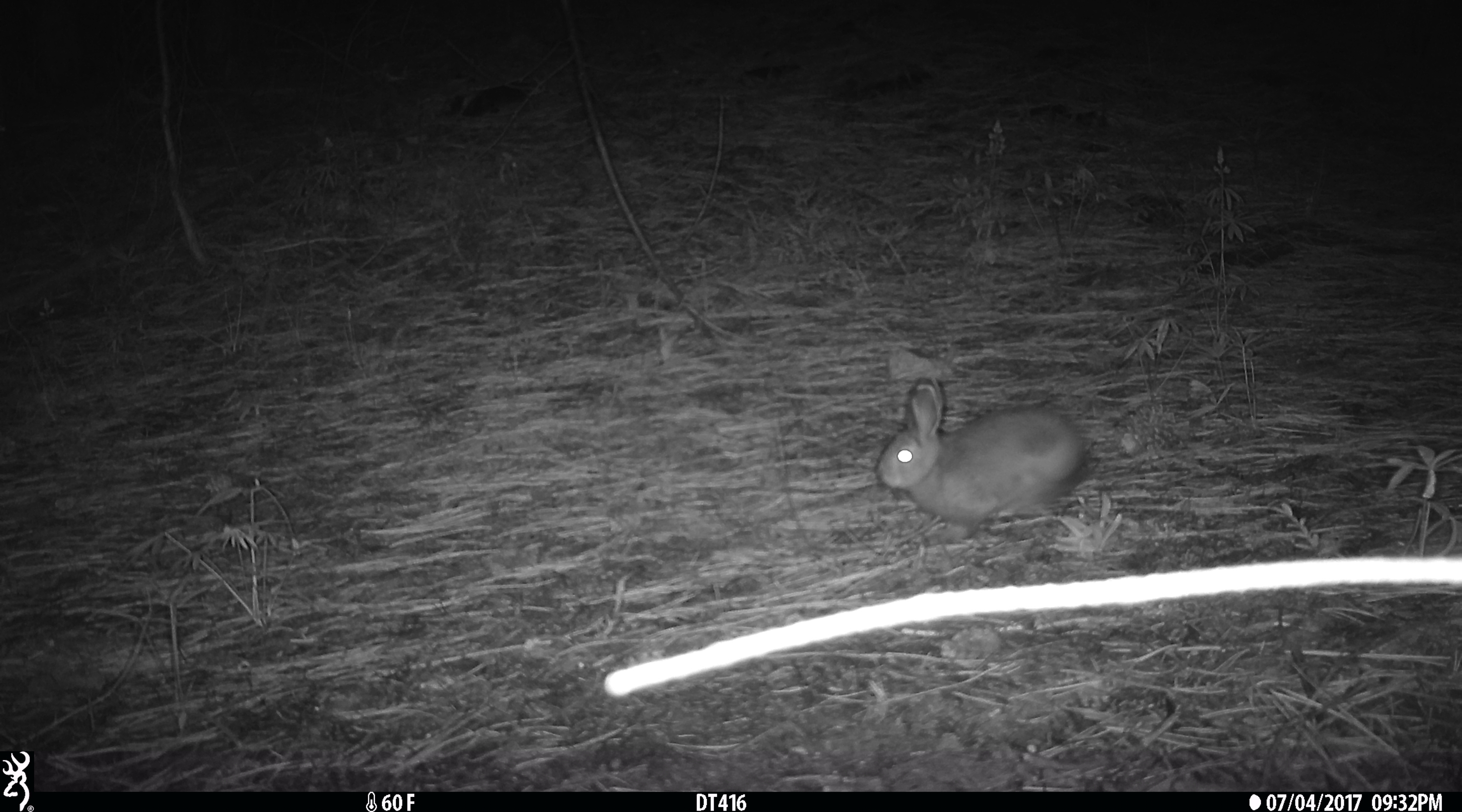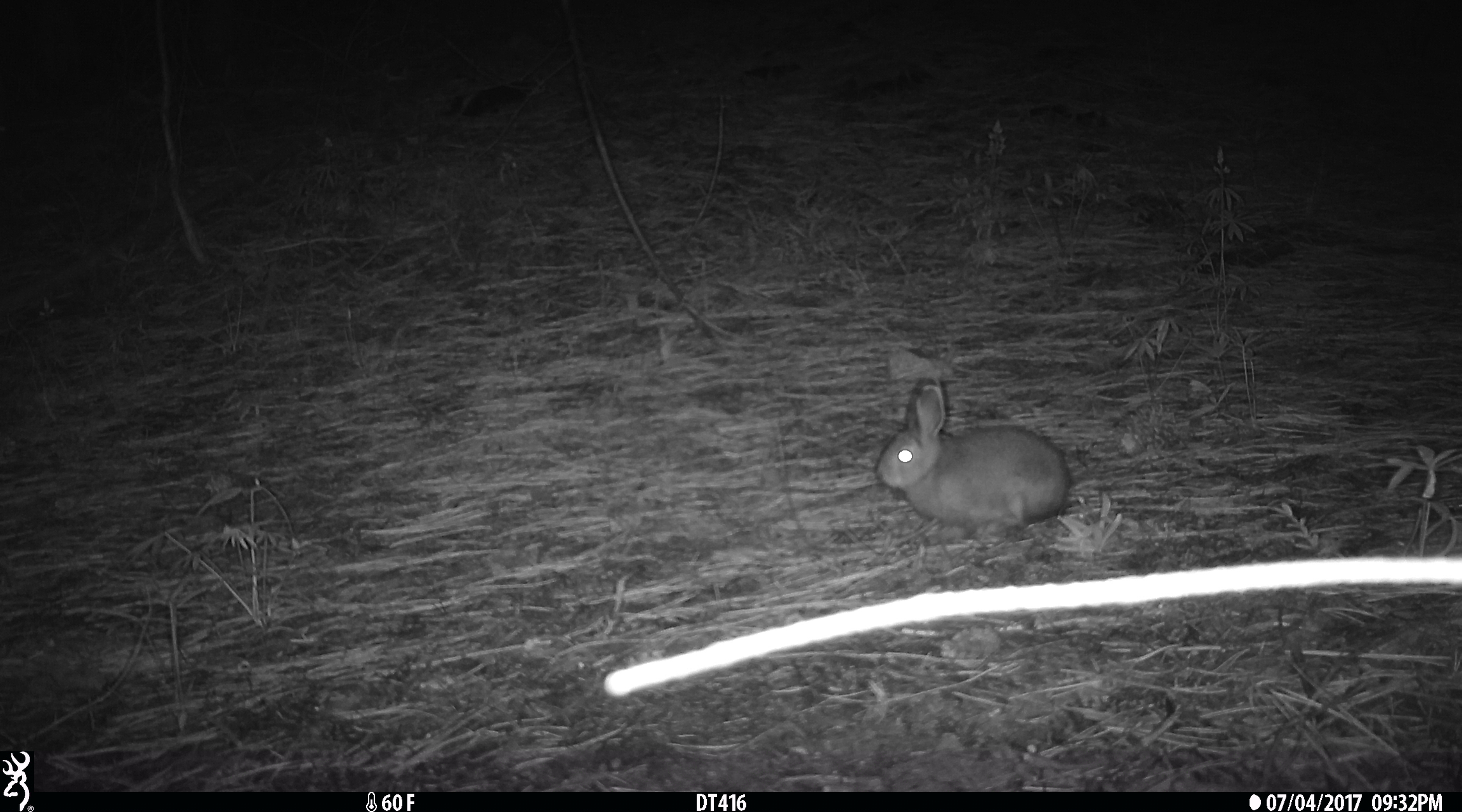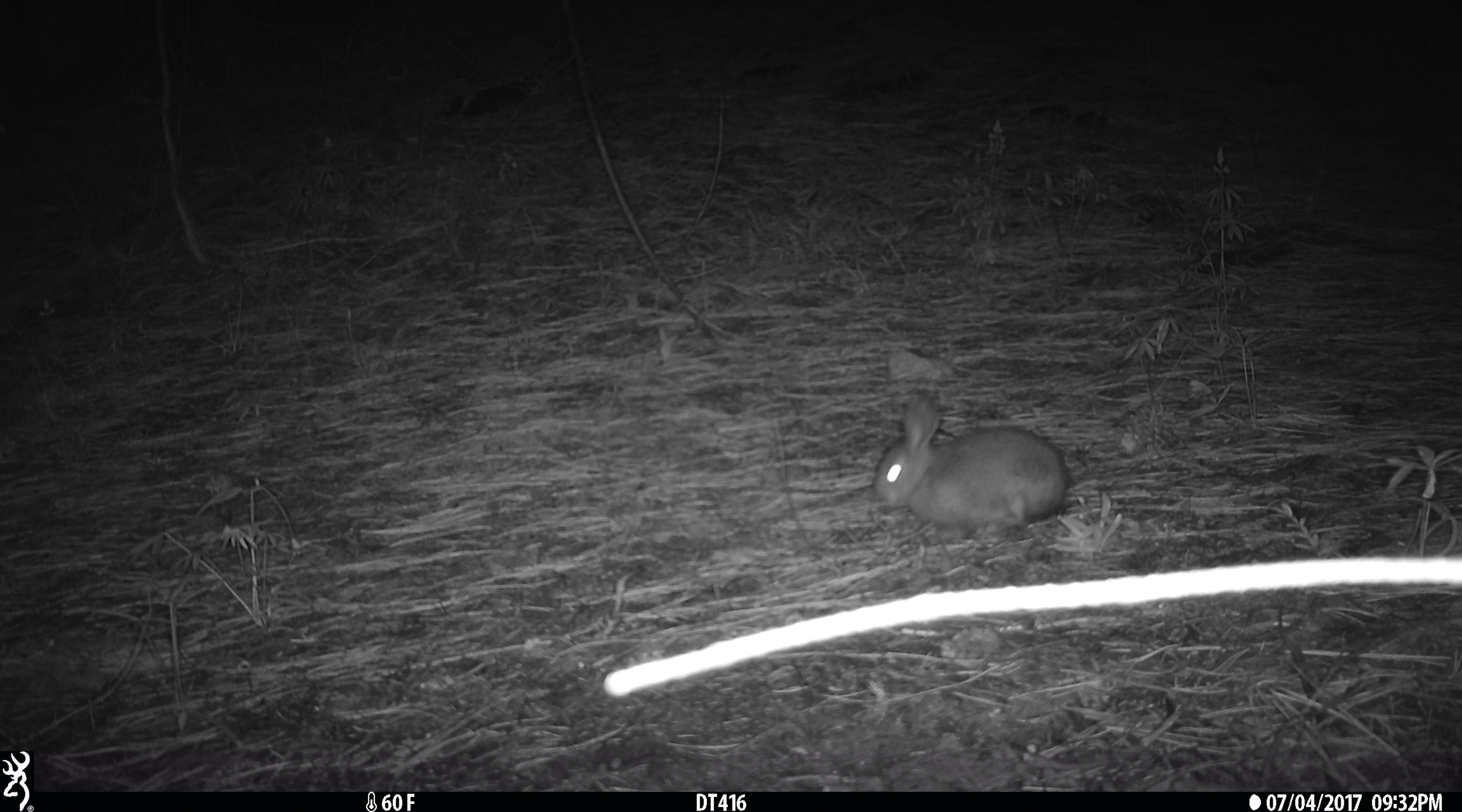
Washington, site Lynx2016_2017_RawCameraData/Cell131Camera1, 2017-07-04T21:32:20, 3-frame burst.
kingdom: Animalia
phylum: Chordata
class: Mammalia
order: Lagomorpha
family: Leporidae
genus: Lepus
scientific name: Lepus americanus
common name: snowshoe hare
Lepus americanus (snowshoe hare). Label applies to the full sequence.